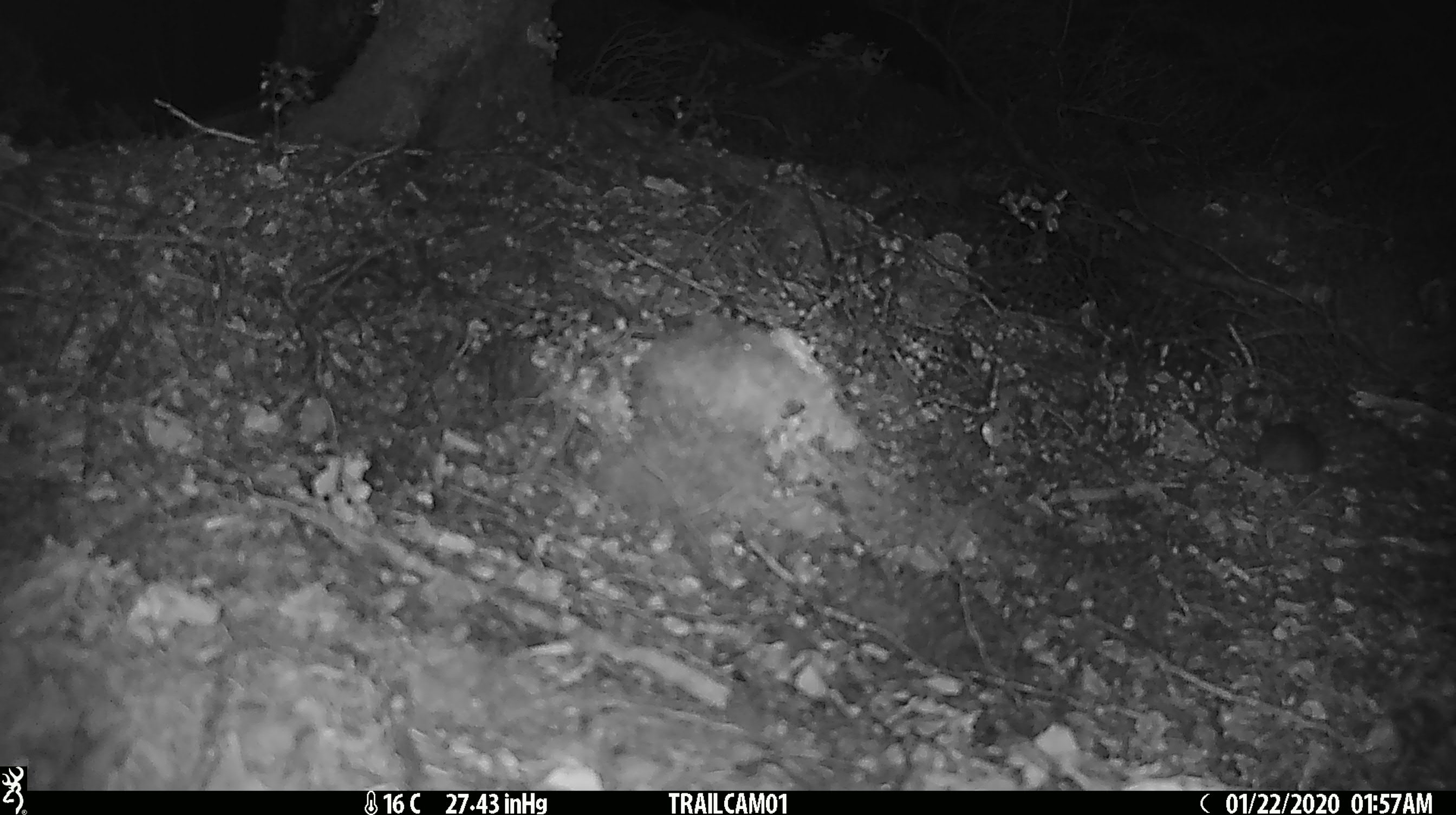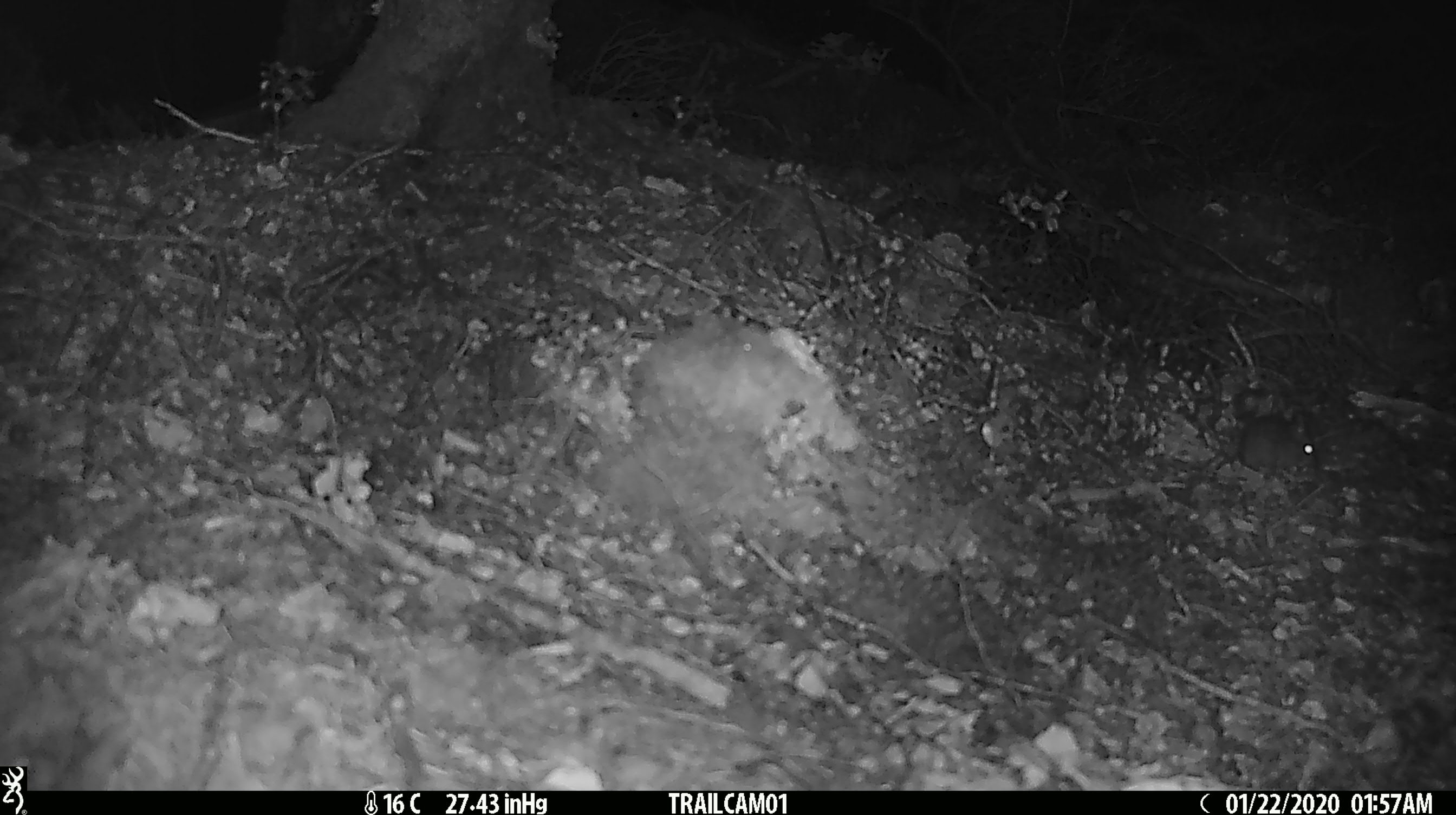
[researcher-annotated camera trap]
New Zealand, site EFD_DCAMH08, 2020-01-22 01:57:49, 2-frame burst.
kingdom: Animalia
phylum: Chordata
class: Mammalia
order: Rodentia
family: Muridae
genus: Mus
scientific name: Mus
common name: mouse